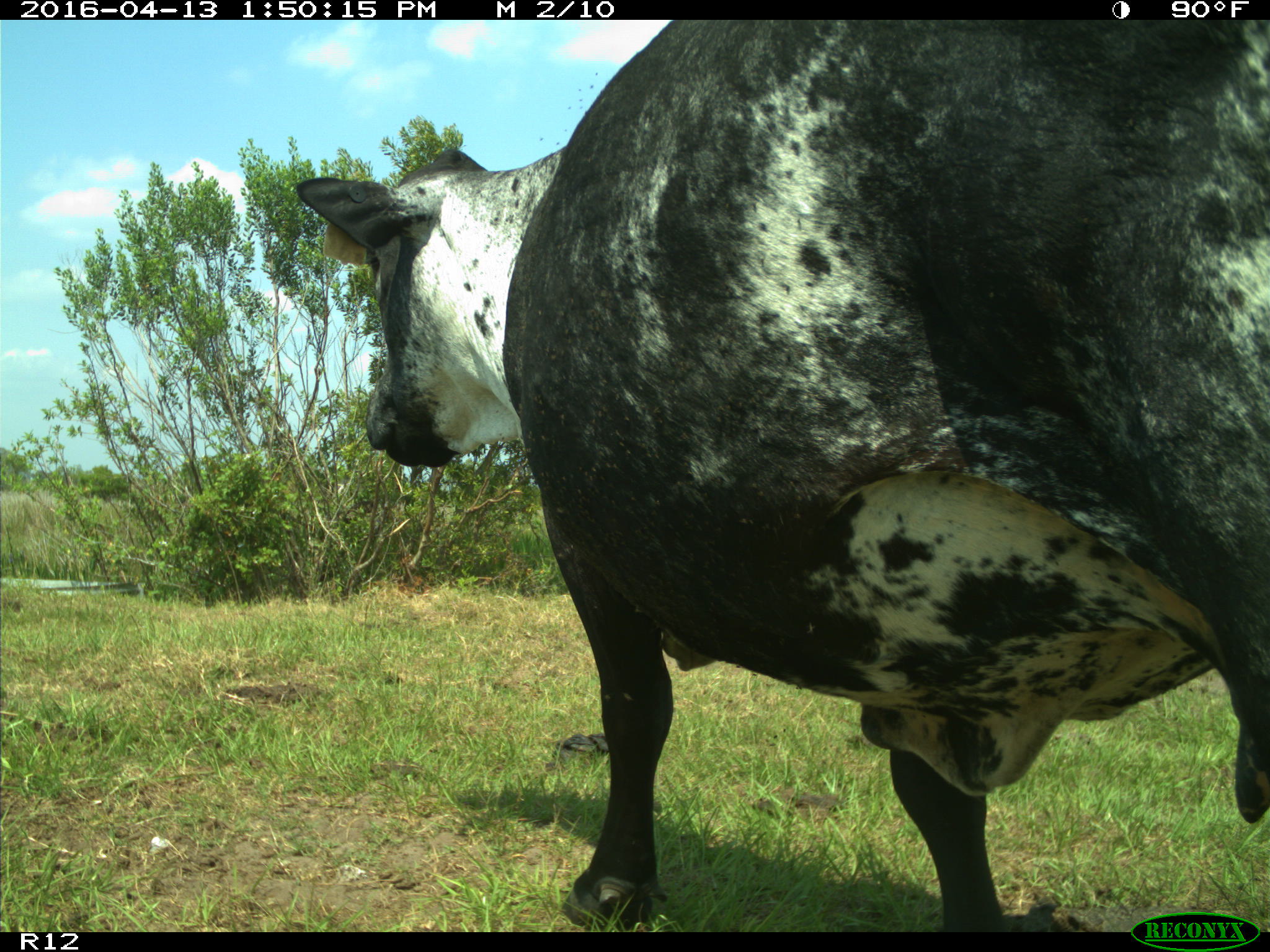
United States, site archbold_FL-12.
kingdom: Animalia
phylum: Chordata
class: Mammalia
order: Artiodactyla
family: Bovidae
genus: Bos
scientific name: Bos taurus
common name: domestic cow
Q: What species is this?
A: Bos taurus (domestic cow).